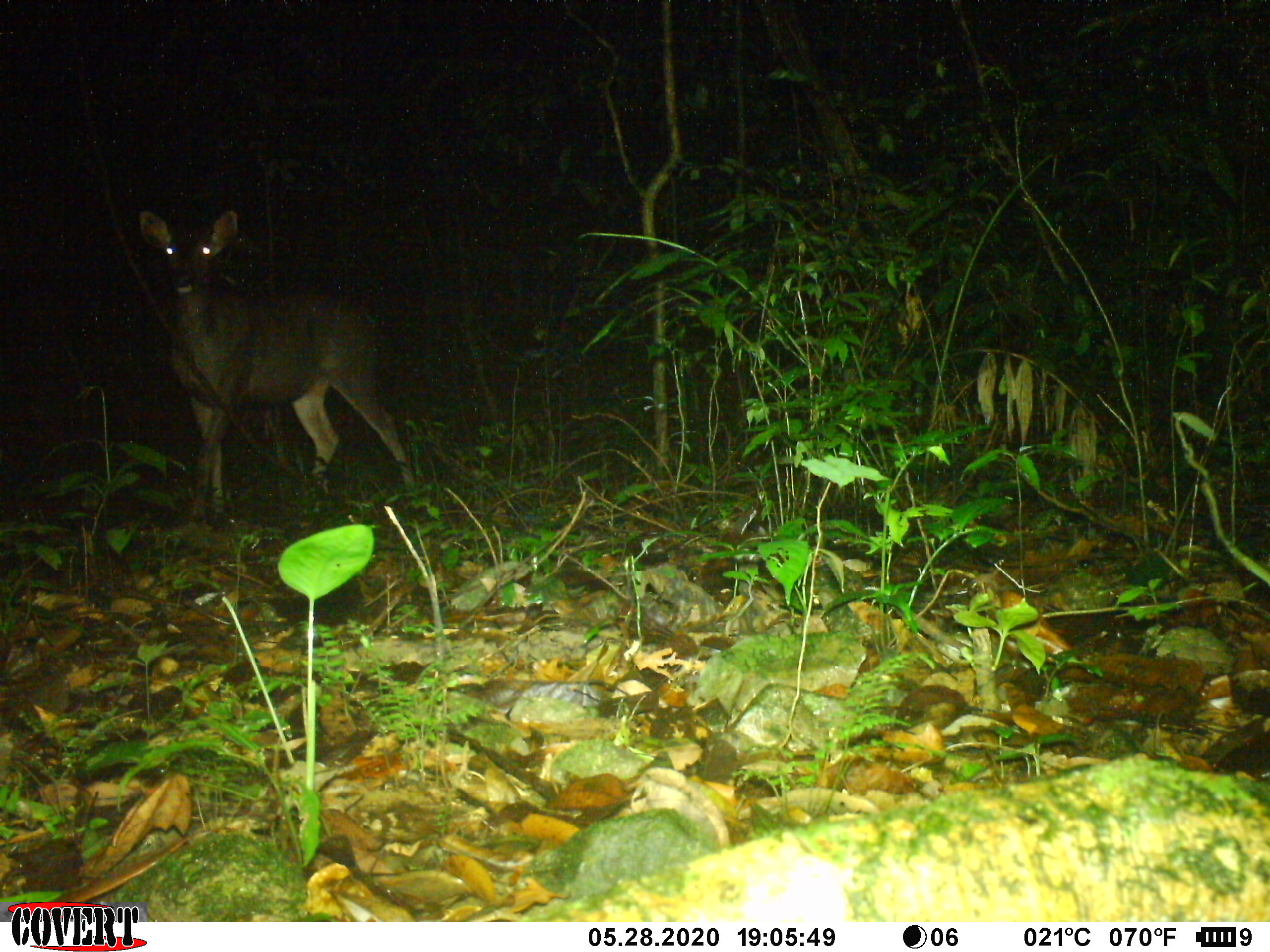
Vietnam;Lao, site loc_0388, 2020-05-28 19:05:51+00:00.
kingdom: Animalia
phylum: Chordata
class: Mammalia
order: Artiodactyla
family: Cervidae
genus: Rusa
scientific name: Rusa unicolor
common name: sambar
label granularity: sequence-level